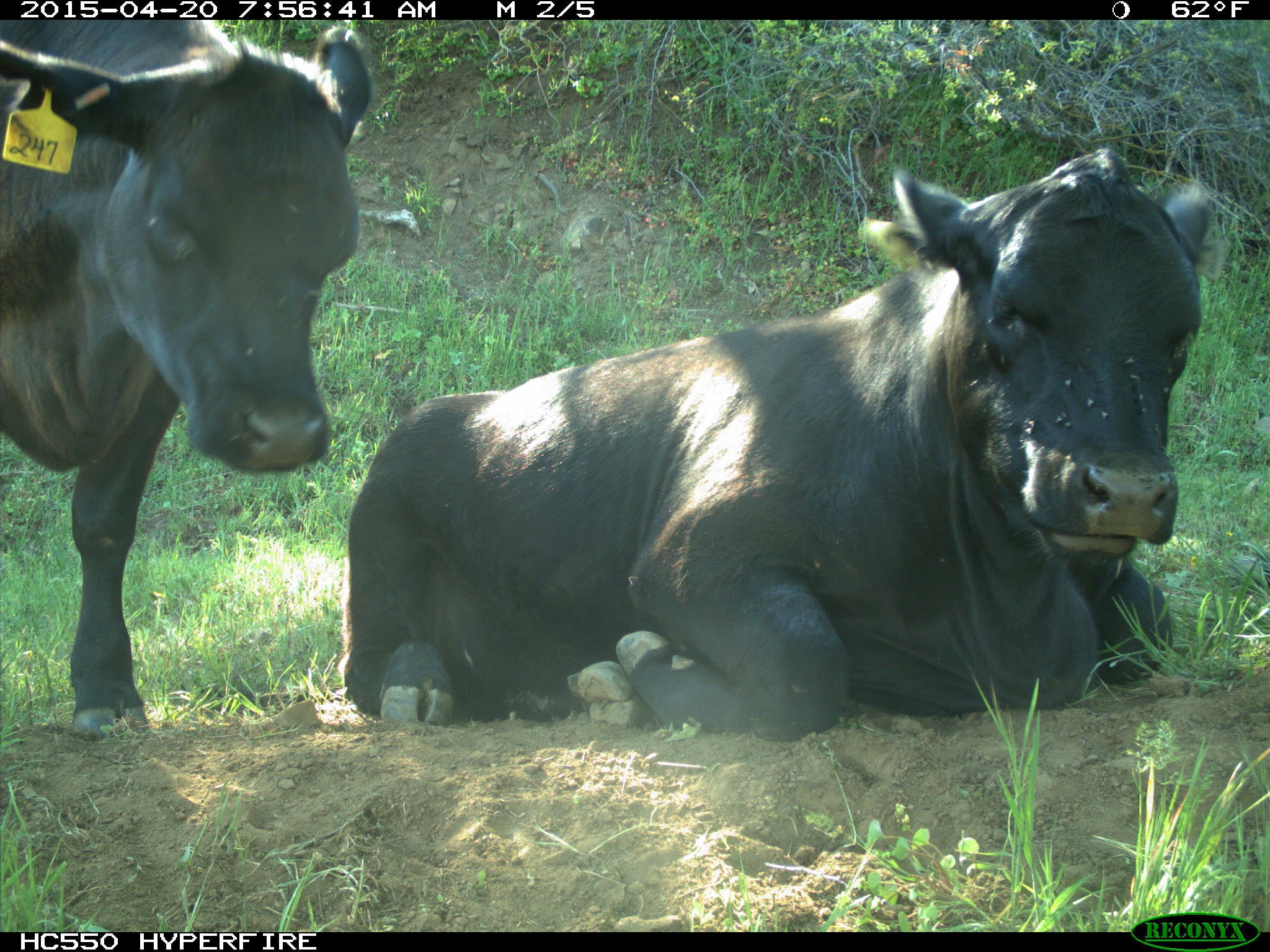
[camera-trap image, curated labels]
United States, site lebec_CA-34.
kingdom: Animalia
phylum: Chordata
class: Mammalia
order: Artiodactyla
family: Bovidae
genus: Bos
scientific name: Bos taurus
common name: domestic cow